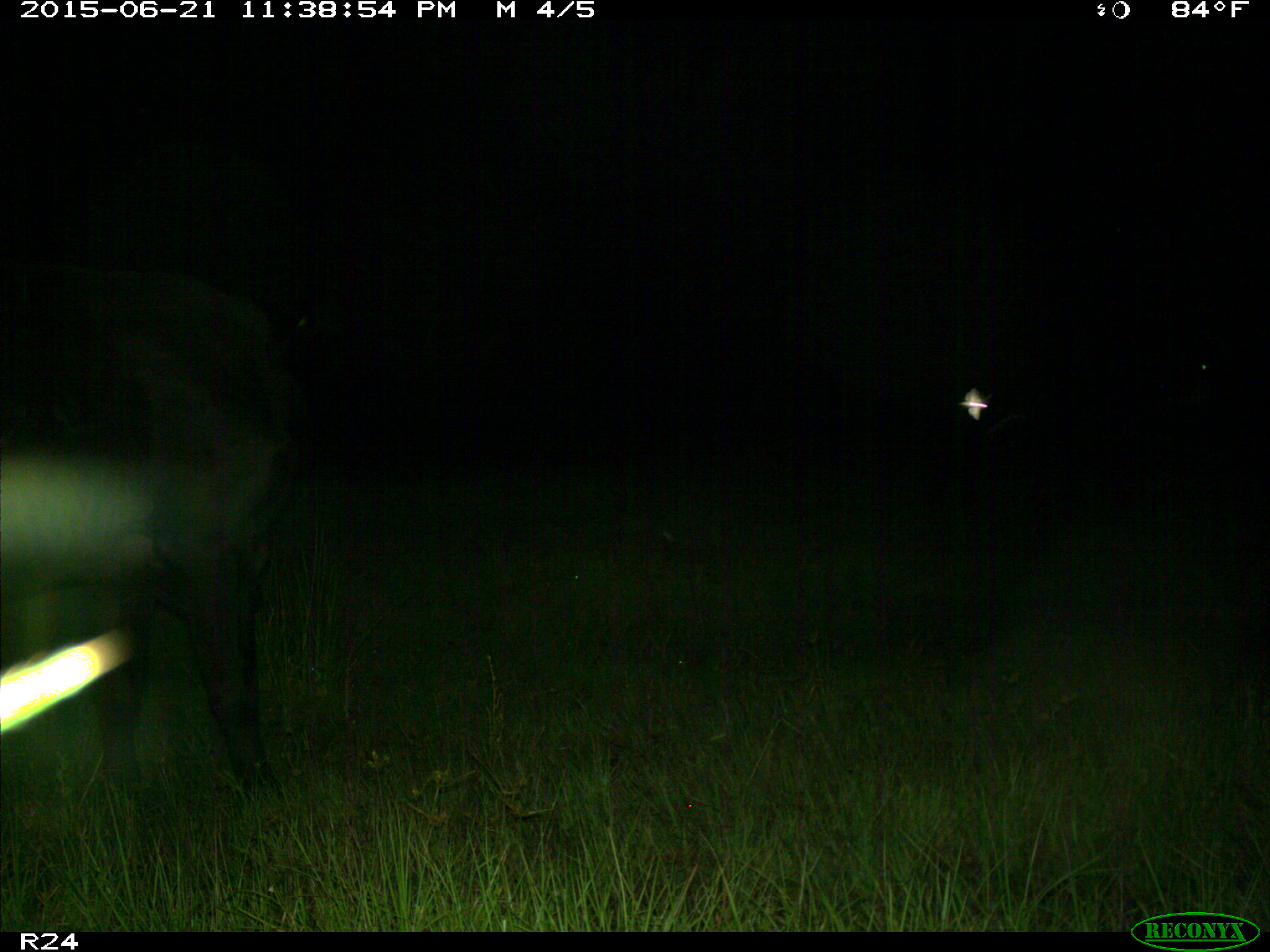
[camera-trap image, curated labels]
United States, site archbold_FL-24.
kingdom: Animalia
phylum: Chordata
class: Mammalia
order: Artiodactyla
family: Bovidae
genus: Bos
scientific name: Bos taurus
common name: domestic cow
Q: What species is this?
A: Bos taurus (domestic cow).